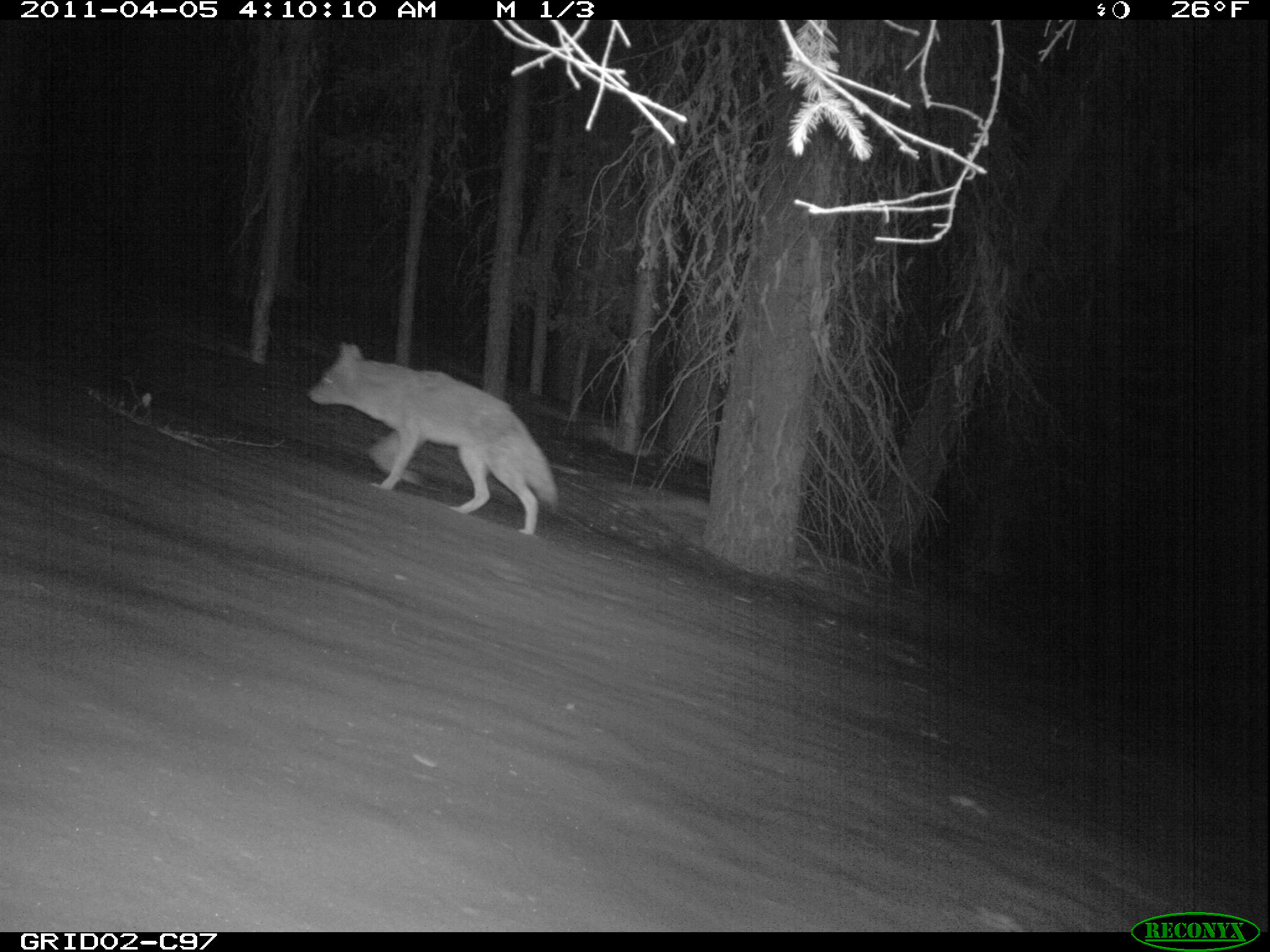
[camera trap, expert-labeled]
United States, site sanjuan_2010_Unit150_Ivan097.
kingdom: Animalia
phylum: Chordata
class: Mammalia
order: Carnivora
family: Canidae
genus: Canis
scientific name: Canis latrans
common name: coyote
Canis latrans (coyote).